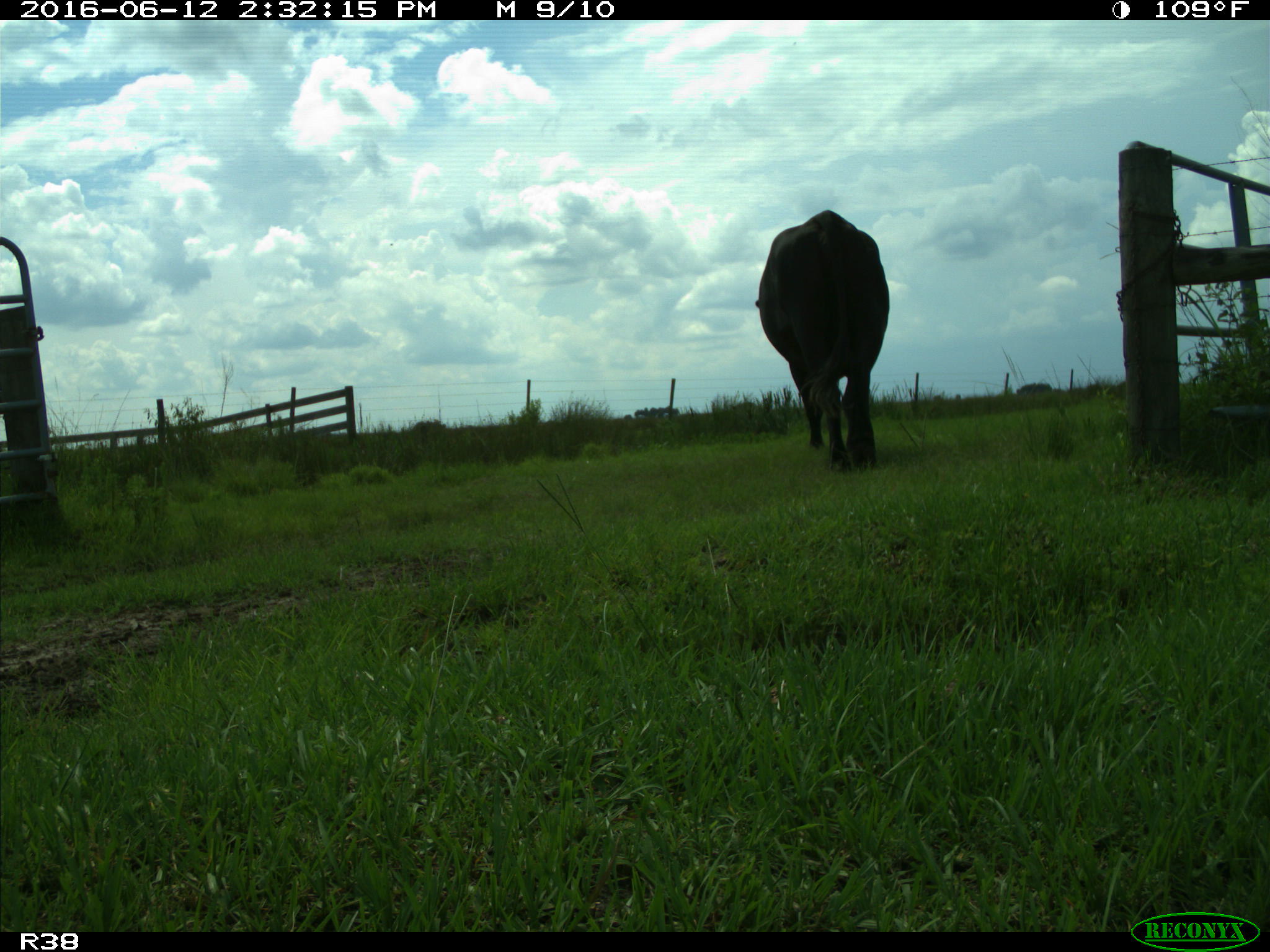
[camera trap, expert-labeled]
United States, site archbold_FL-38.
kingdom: Animalia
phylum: Chordata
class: Mammalia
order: Artiodactyla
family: Bovidae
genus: Bos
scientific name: Bos taurus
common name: domestic cow